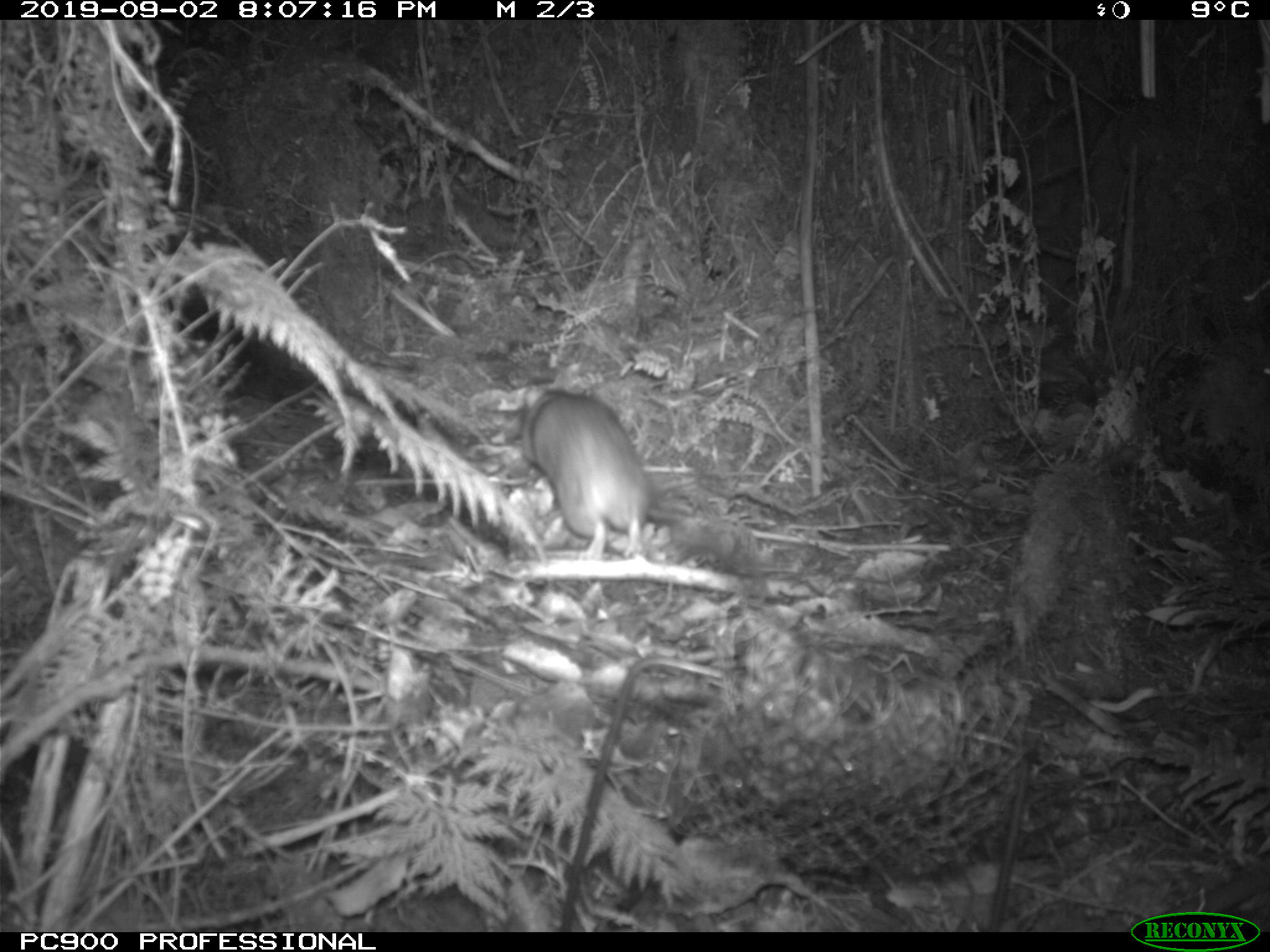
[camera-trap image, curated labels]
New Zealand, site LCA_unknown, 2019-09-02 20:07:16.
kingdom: Animalia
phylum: Chordata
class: Mammalia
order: Rodentia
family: Muridae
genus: Rattus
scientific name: Rattus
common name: rat